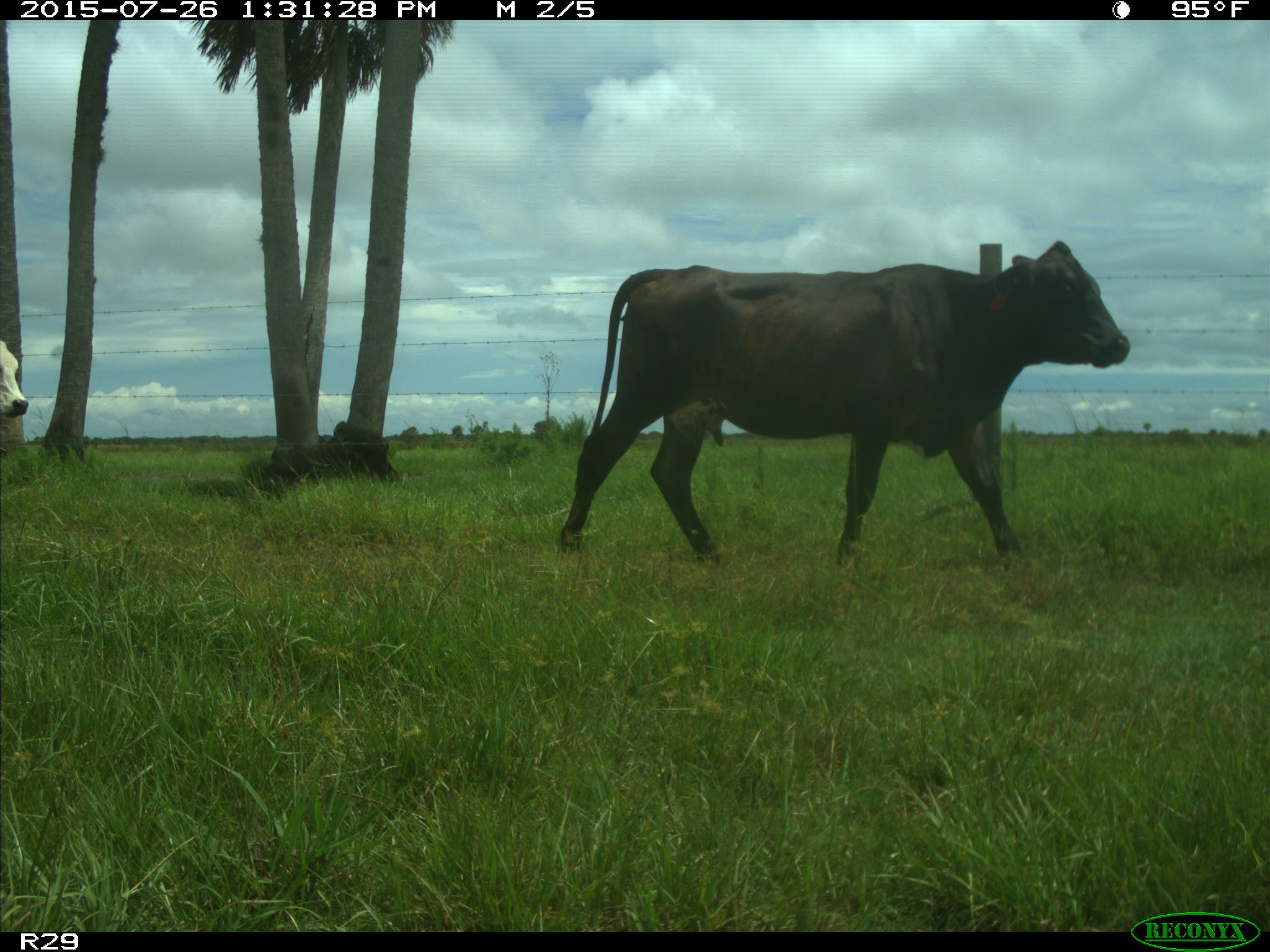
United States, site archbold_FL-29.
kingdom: Animalia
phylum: Chordata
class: Mammalia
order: Artiodactyla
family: Bovidae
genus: Bos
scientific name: Bos taurus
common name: domestic cow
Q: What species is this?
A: Bos taurus (domestic cow).